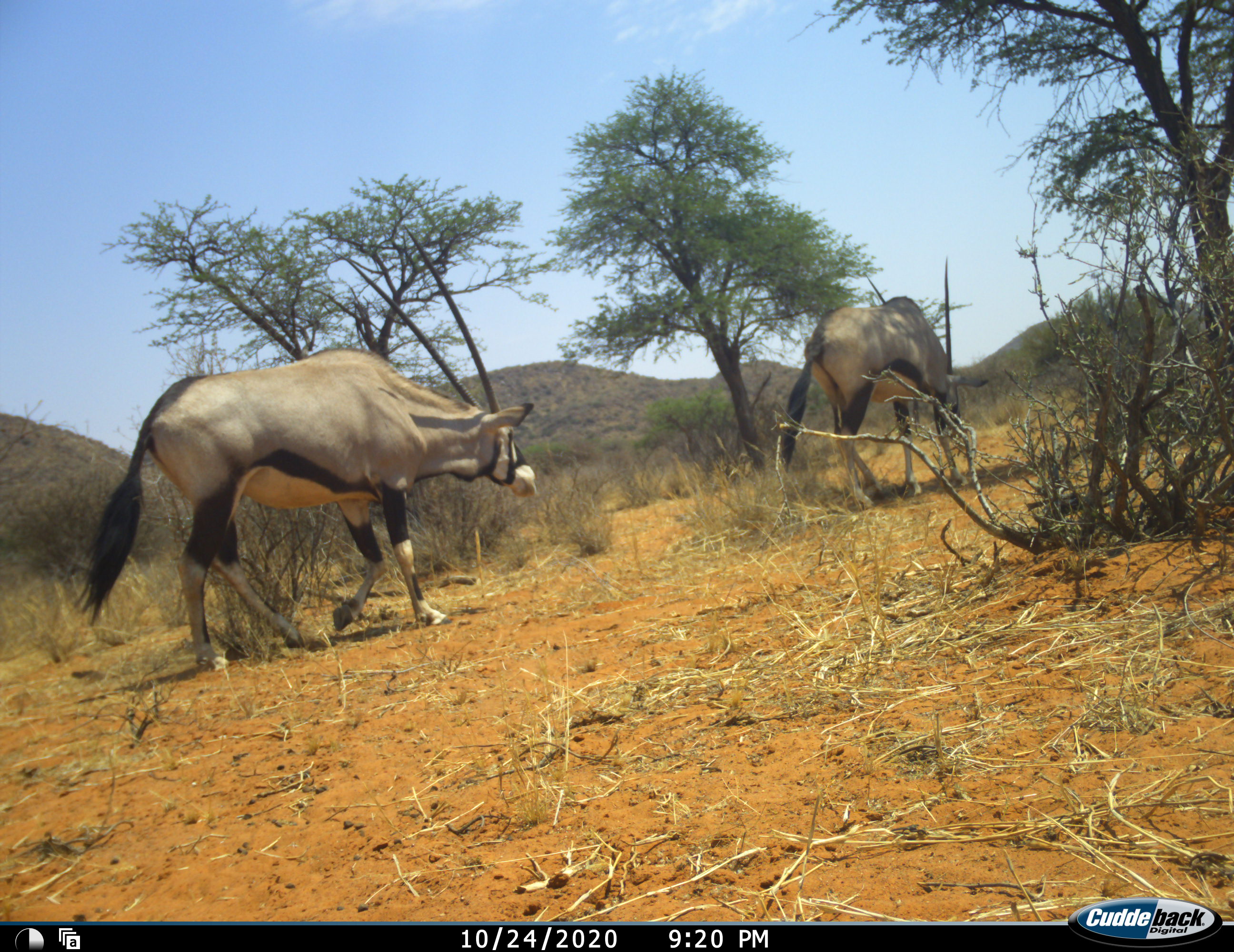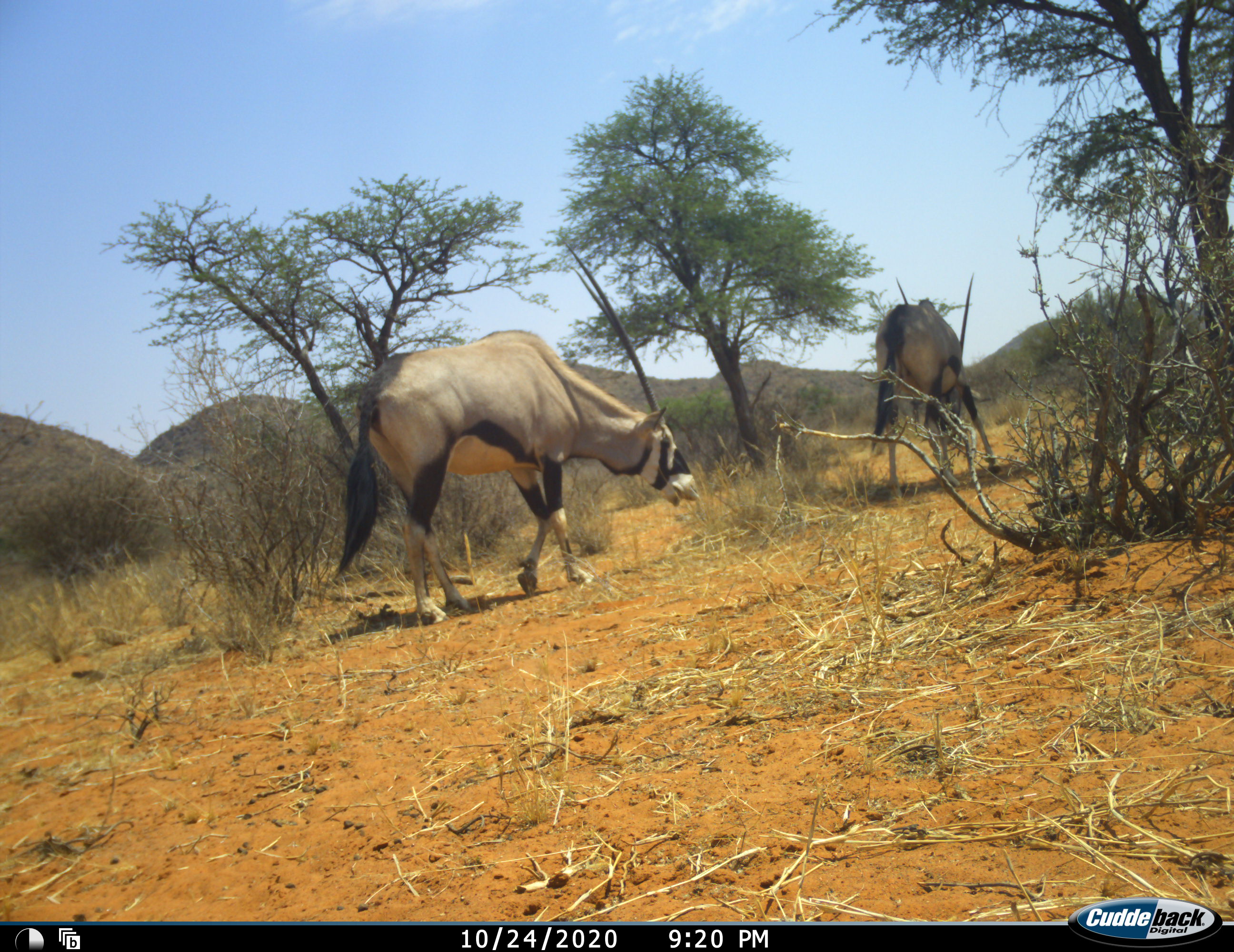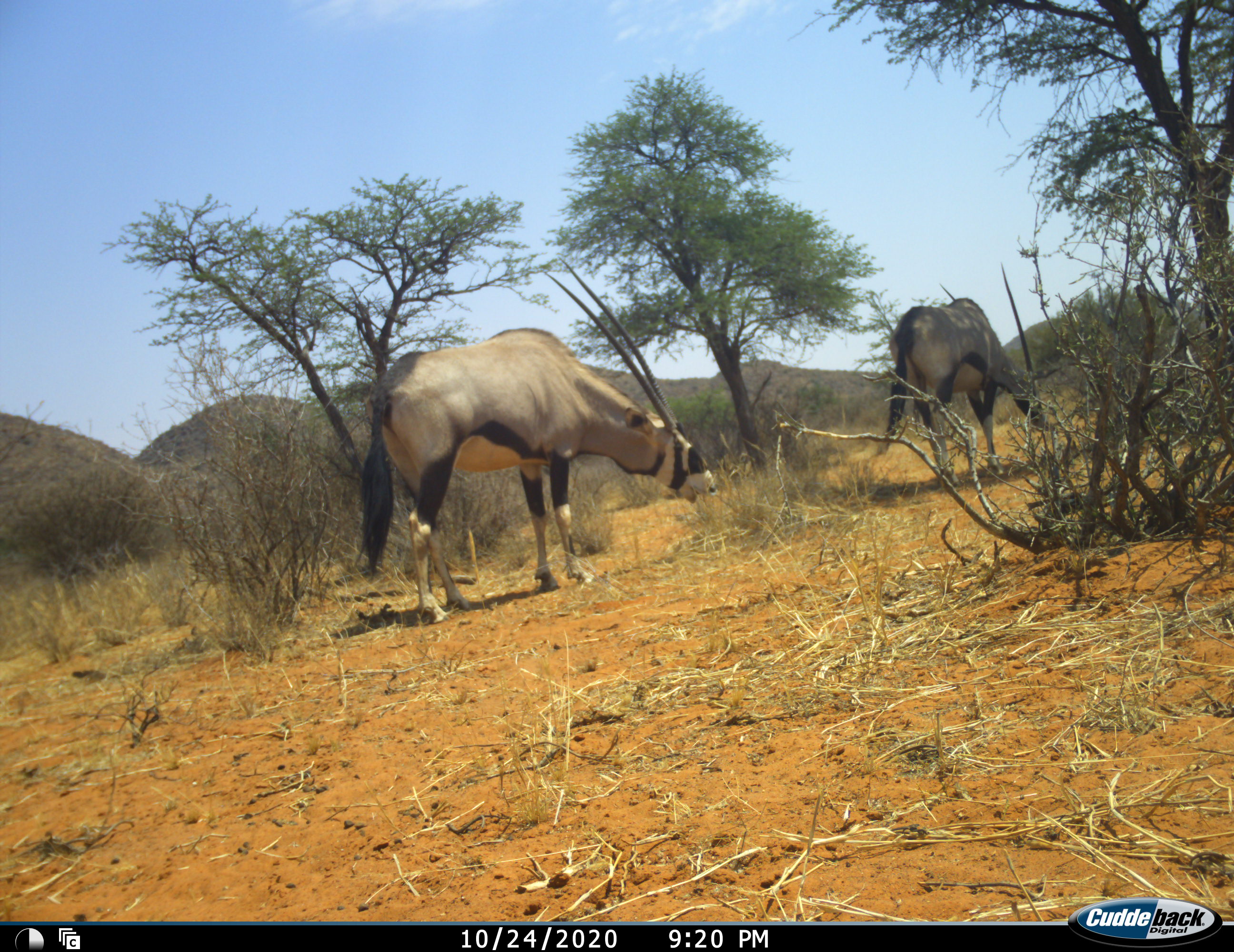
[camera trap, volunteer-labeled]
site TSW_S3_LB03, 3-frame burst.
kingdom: Animalia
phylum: Chordata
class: Mammalia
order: Artiodactyla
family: Bovidae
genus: Oryx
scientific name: Oryx gazella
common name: gemsbok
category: oryx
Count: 2.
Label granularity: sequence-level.